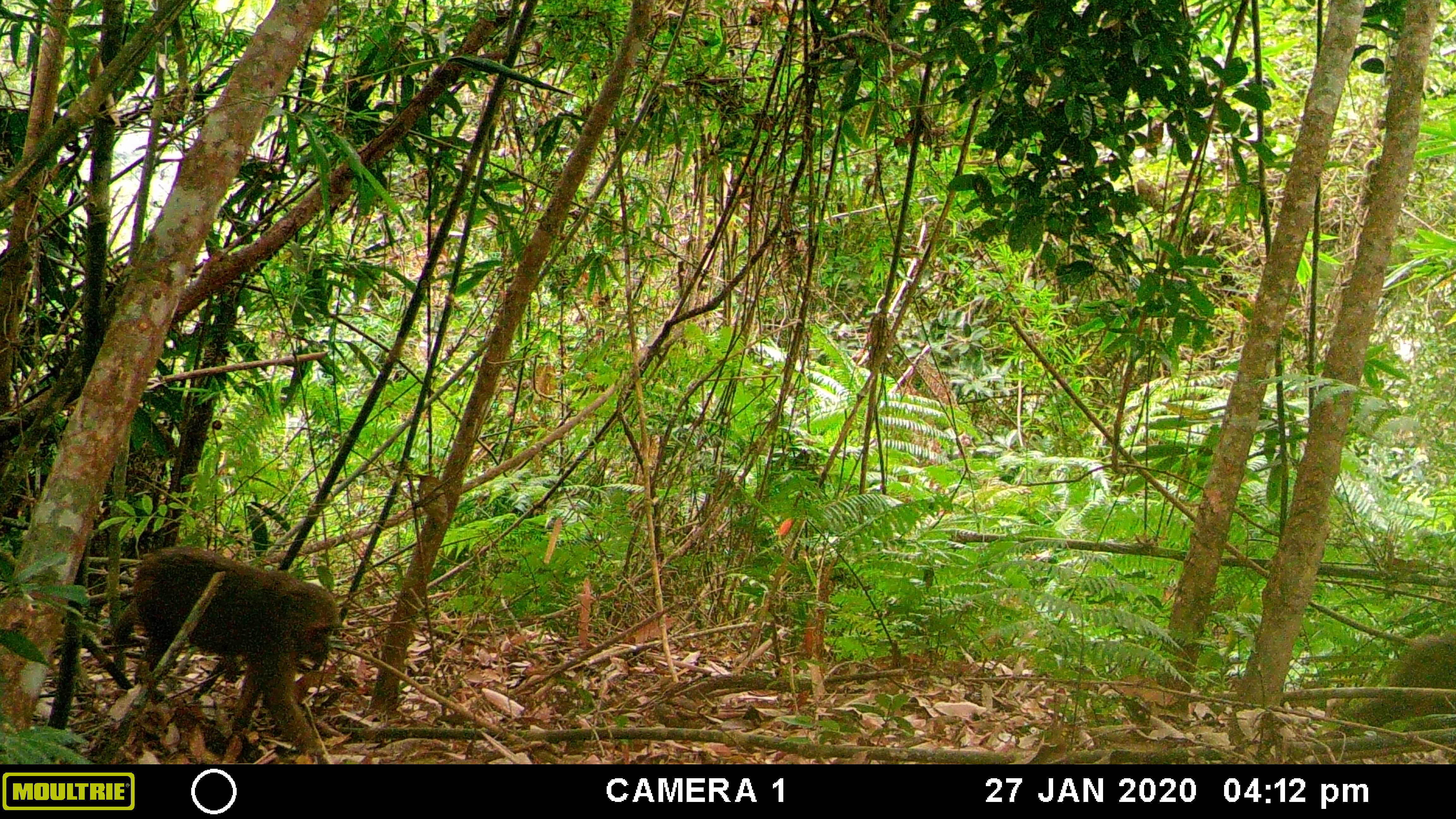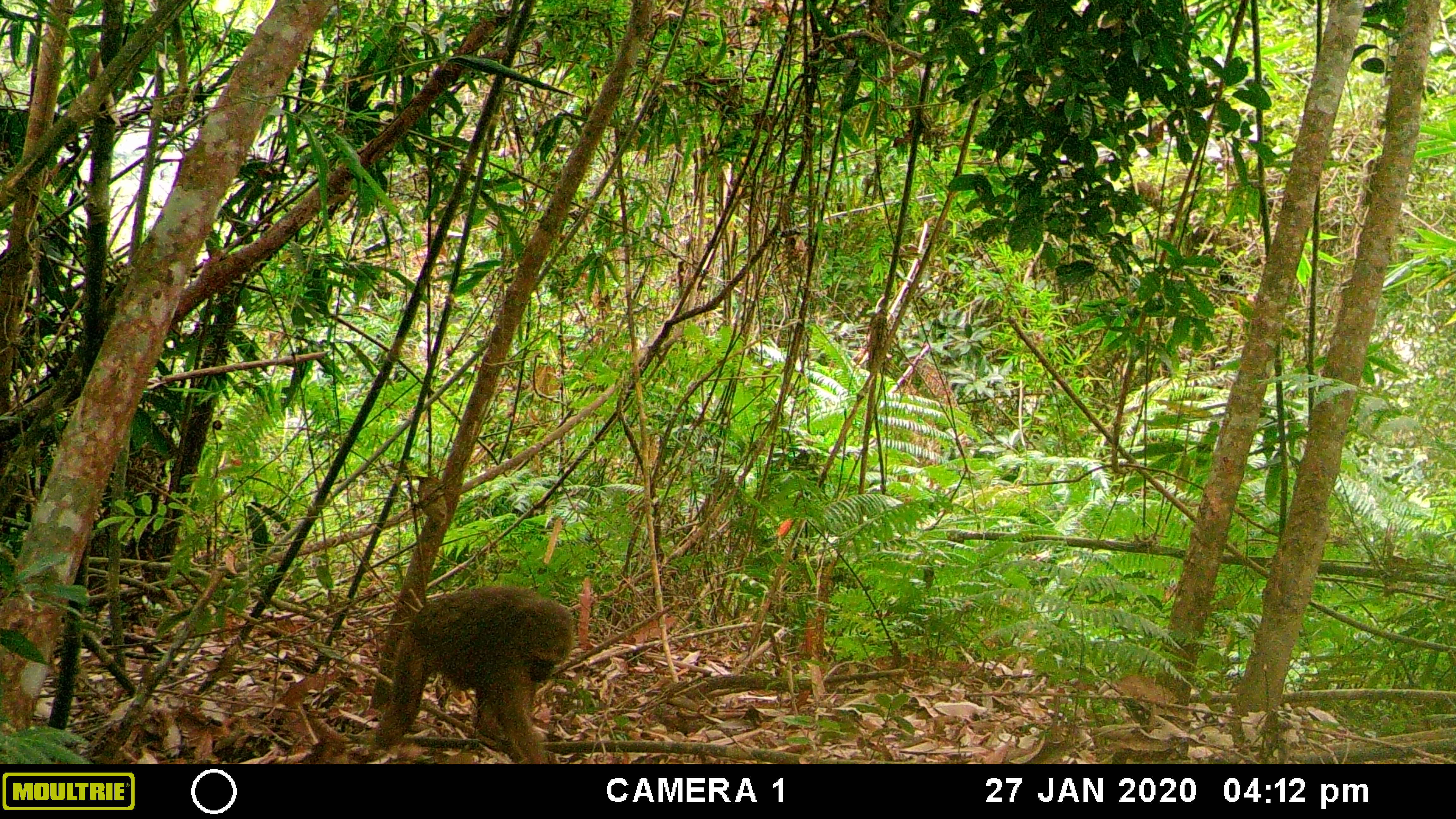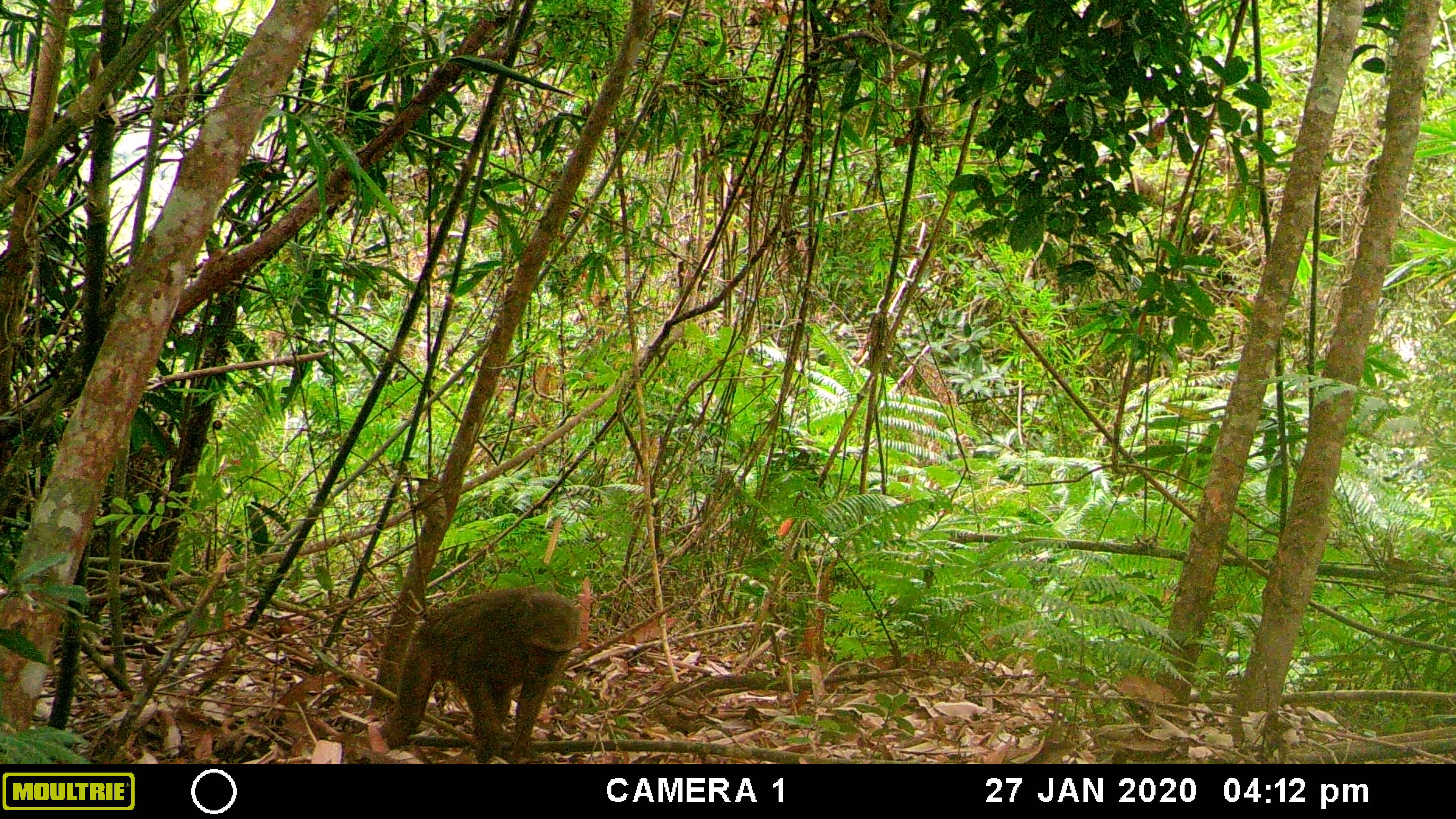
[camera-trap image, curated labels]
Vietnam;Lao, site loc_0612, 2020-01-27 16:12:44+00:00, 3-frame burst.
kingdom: Animalia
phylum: Chordata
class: Mammalia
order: Primates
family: Cercopithecidae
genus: Macaca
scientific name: Macaca arctoides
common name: stump-tailed macaque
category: stump tailed macaque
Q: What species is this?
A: Stump tailed macaque (stump-tailed macaque) (Macaca arctoides).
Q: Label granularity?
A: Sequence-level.